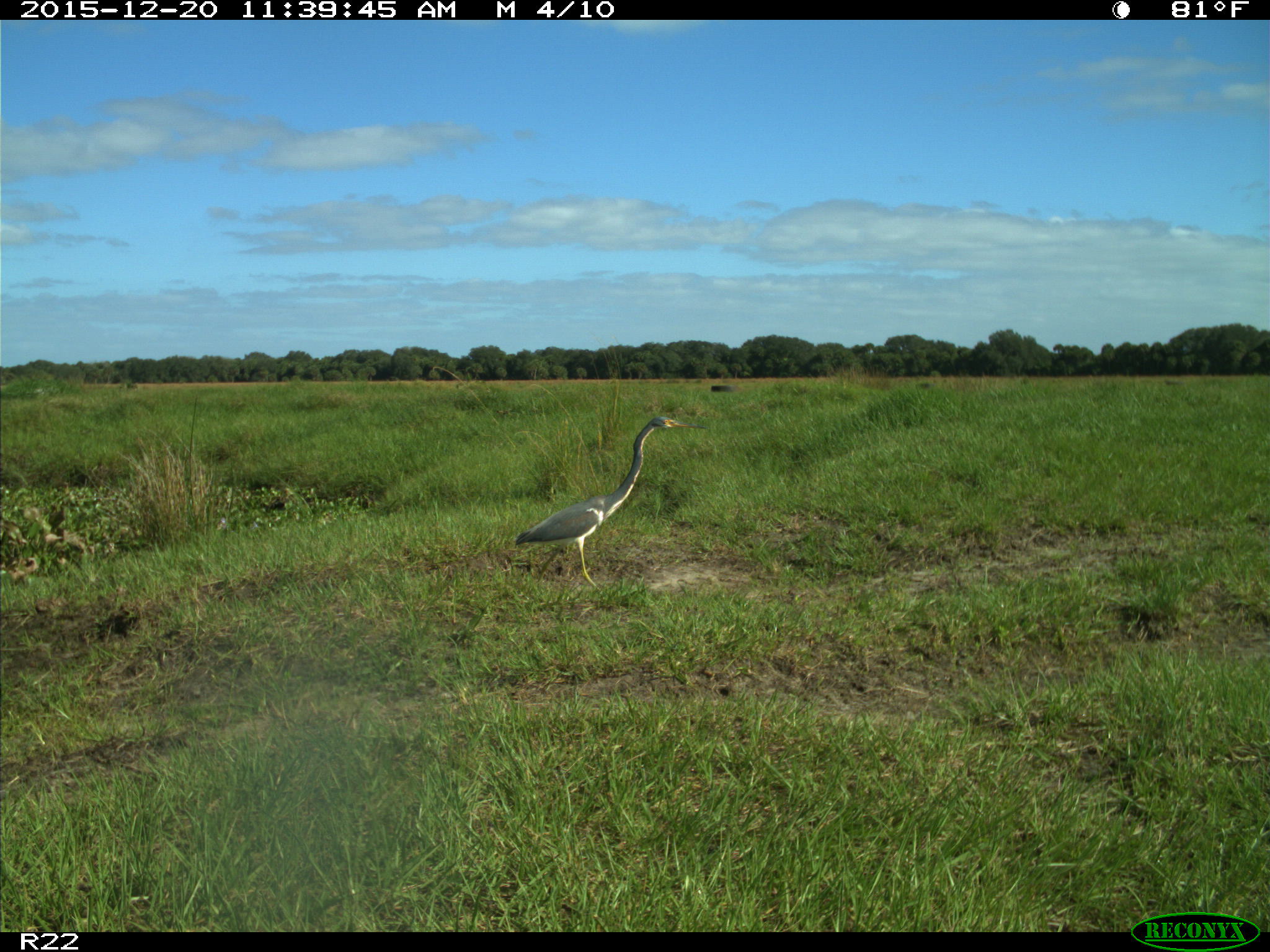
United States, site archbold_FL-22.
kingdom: Animalia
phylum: Chordata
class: Aves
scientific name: Aves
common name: birds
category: unidentified bird